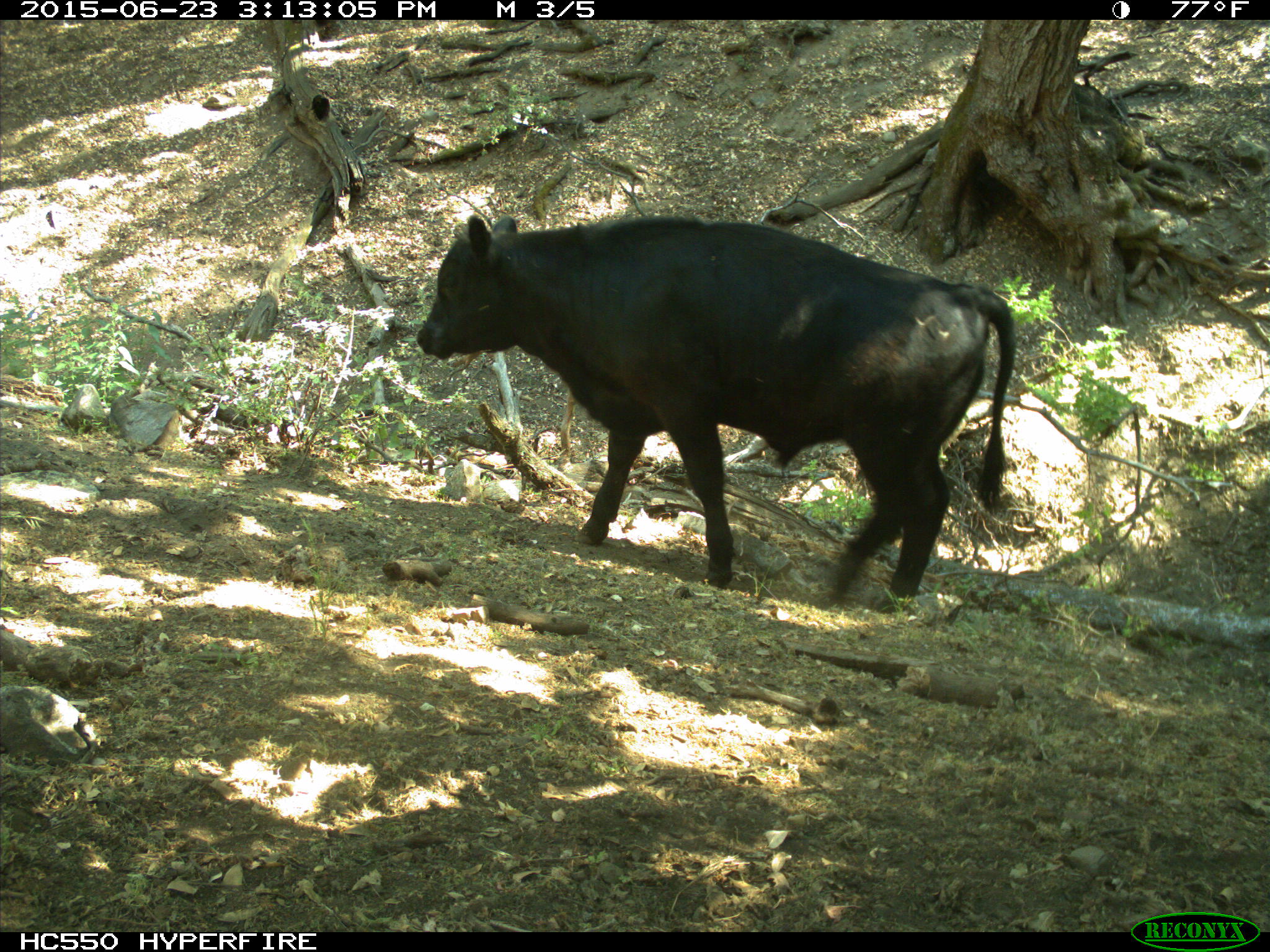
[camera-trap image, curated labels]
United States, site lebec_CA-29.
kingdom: Animalia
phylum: Chordata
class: Mammalia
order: Artiodactyla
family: Bovidae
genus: Bos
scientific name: Bos taurus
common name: domestic cow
Bos taurus (domestic cow).